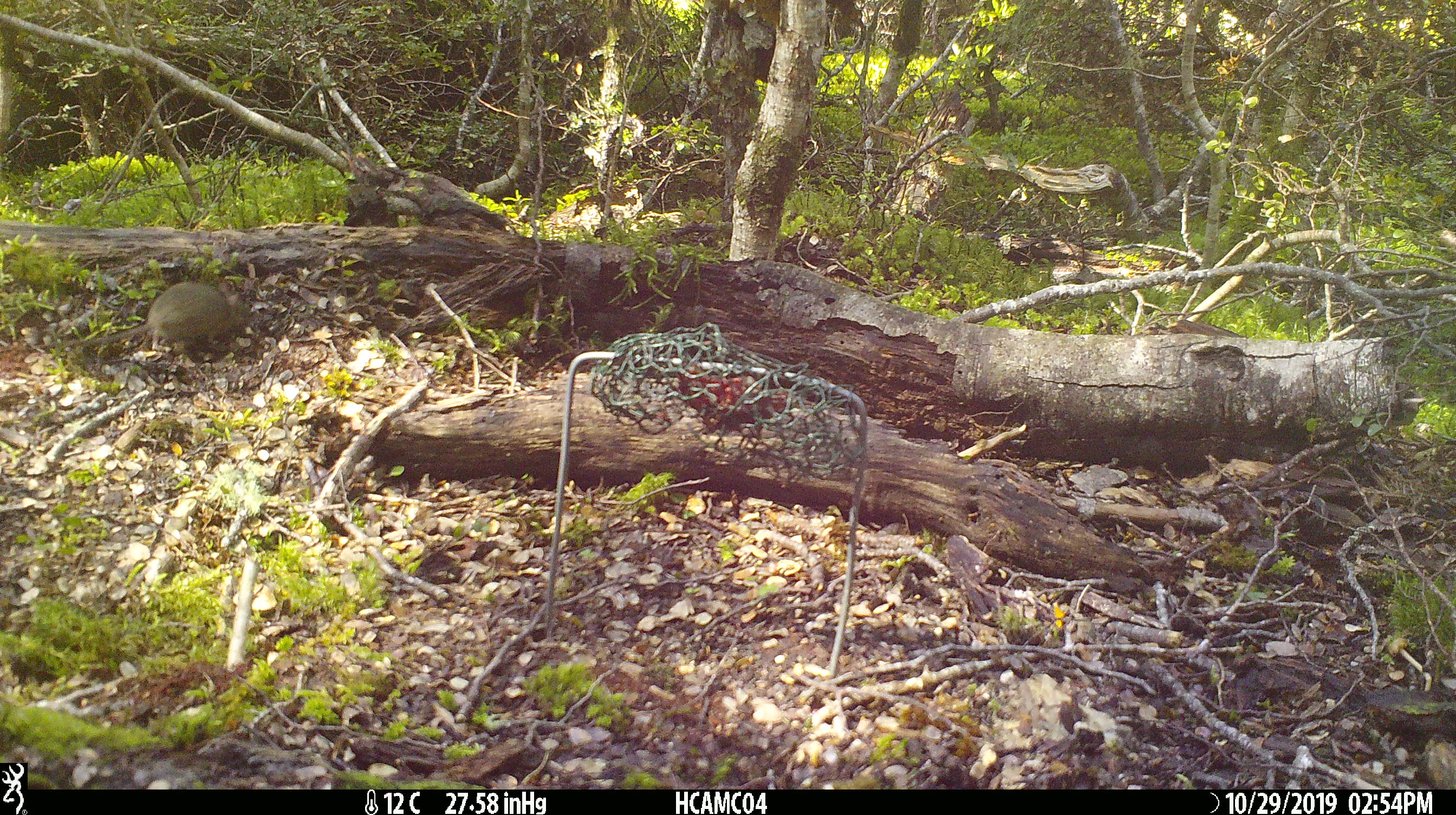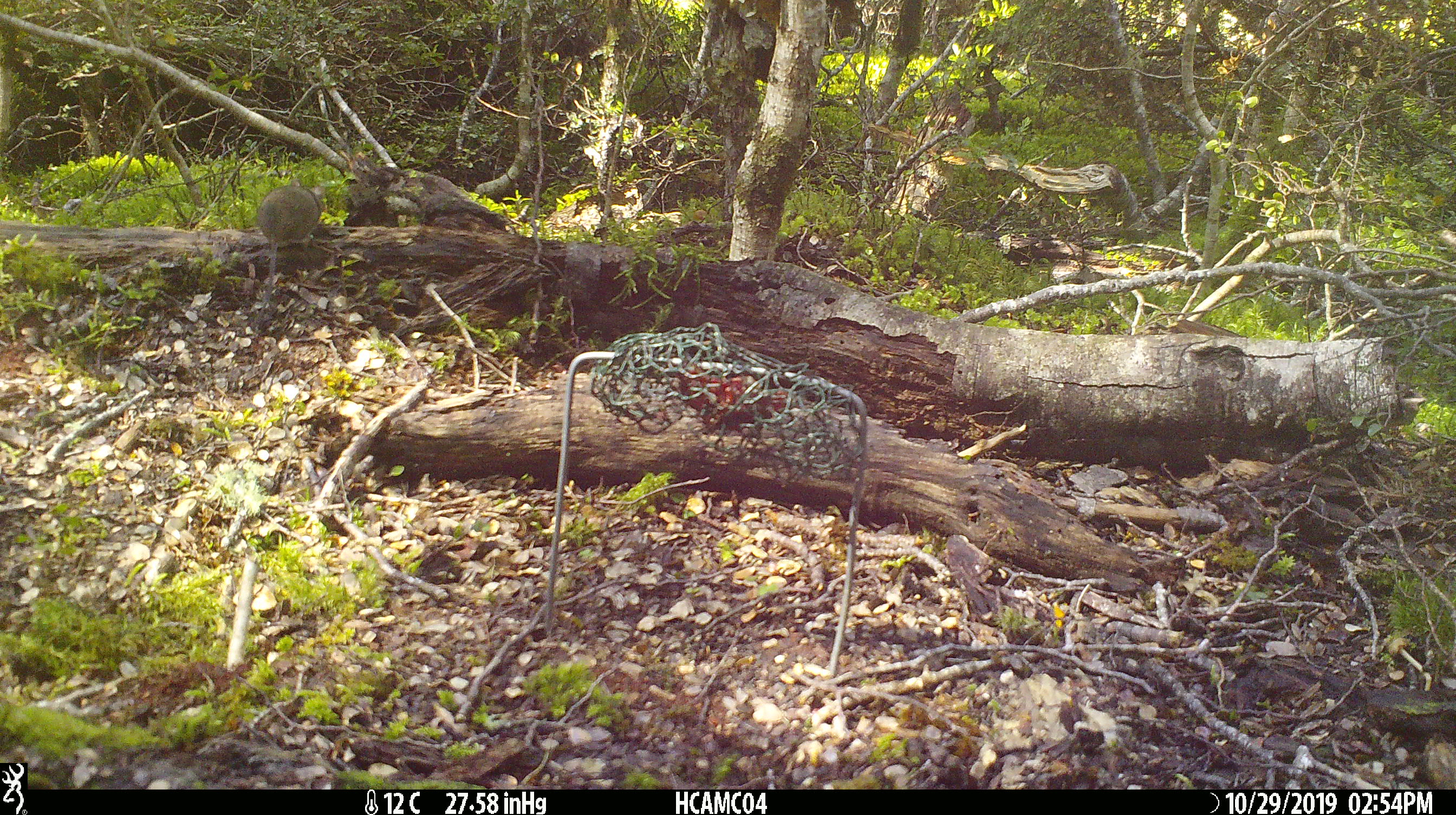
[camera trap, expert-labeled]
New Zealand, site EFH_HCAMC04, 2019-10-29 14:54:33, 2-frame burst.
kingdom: Animalia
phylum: Chordata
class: Mammalia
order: Rodentia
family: Muridae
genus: Mus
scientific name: Mus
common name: mouse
Mouse (Mus).